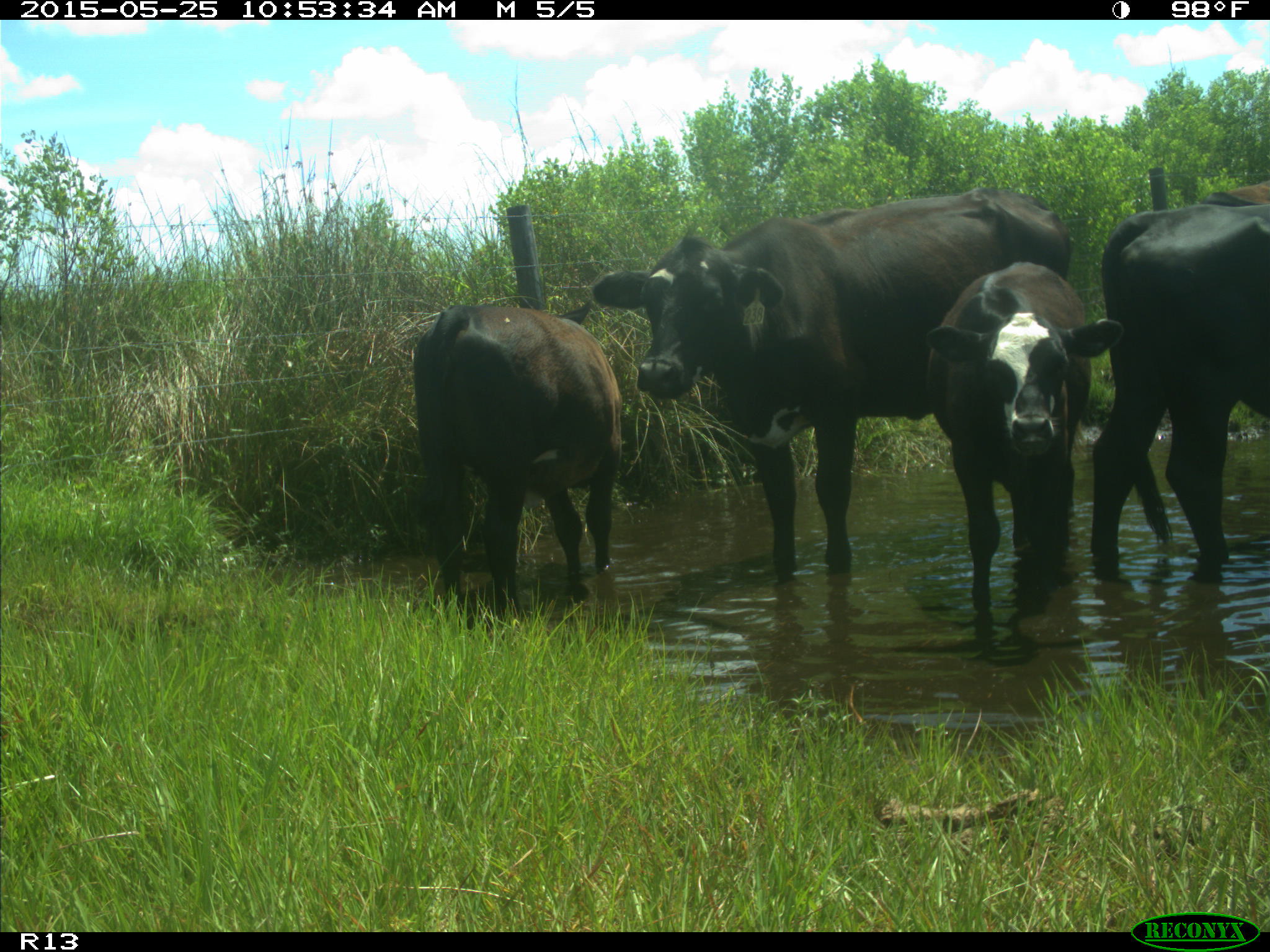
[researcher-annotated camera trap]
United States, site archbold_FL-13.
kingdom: Animalia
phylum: Chordata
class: Mammalia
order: Artiodactyla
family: Bovidae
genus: Bos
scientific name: Bos taurus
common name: domestic cow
Bos taurus (domestic cow).